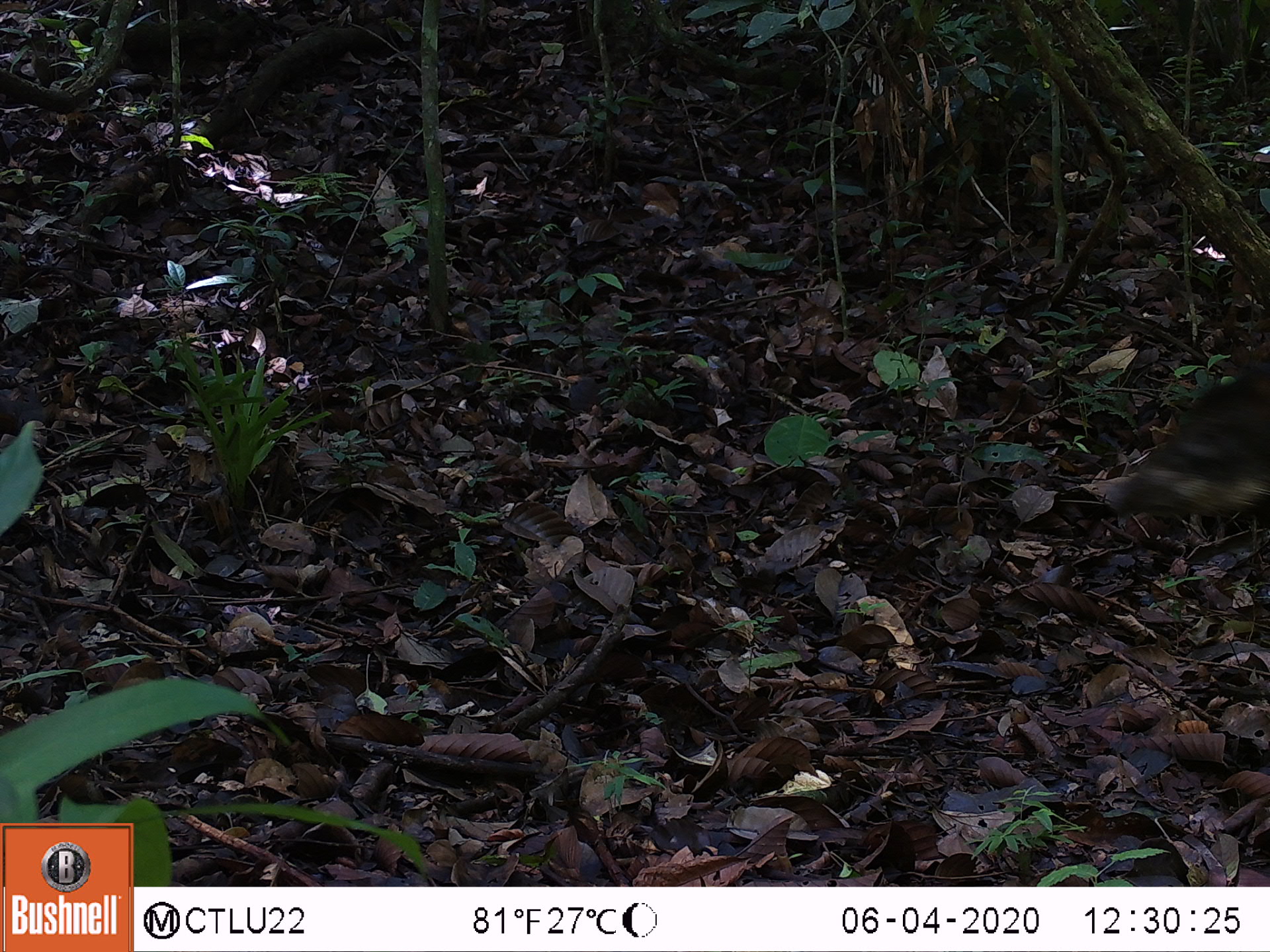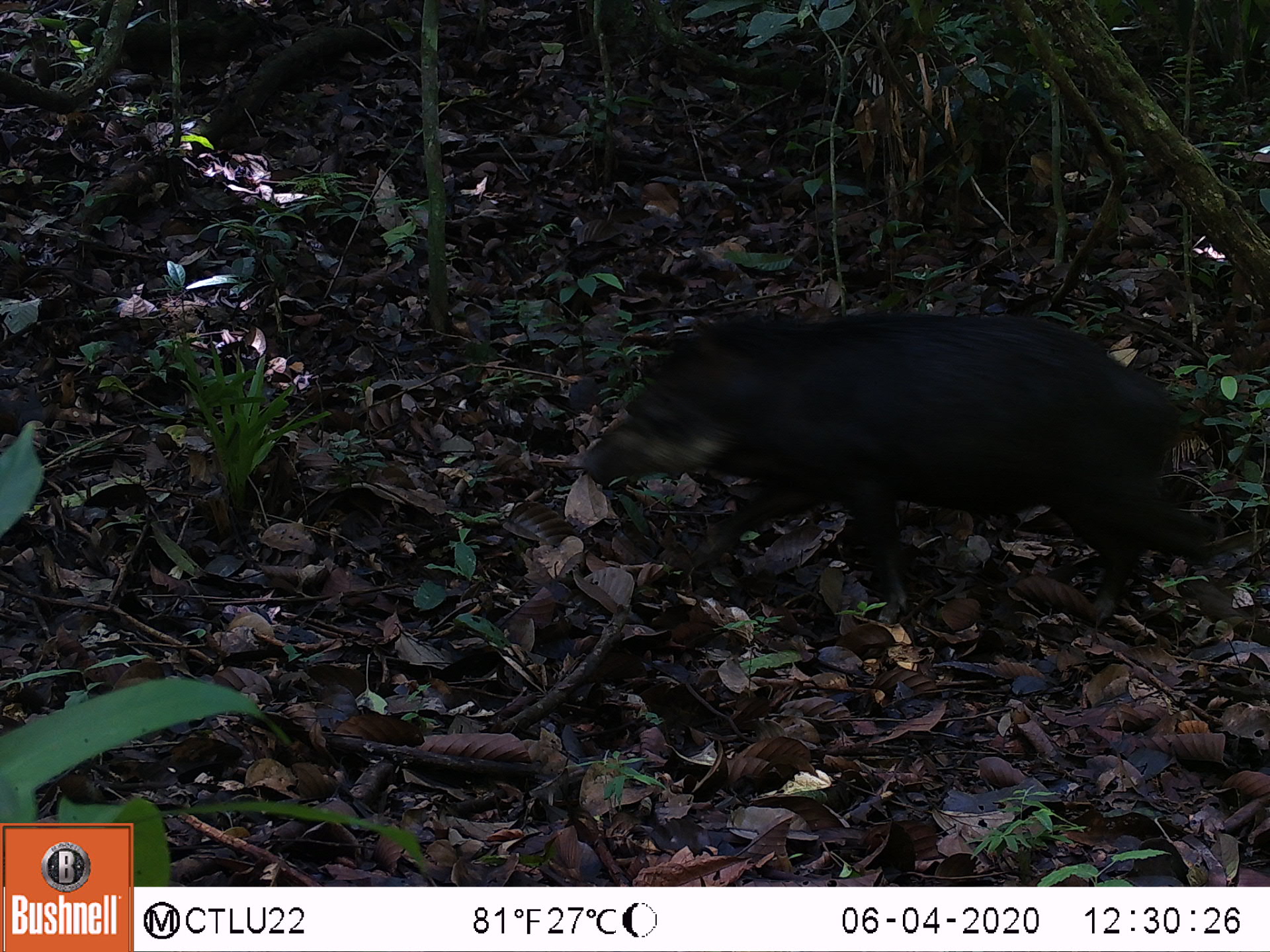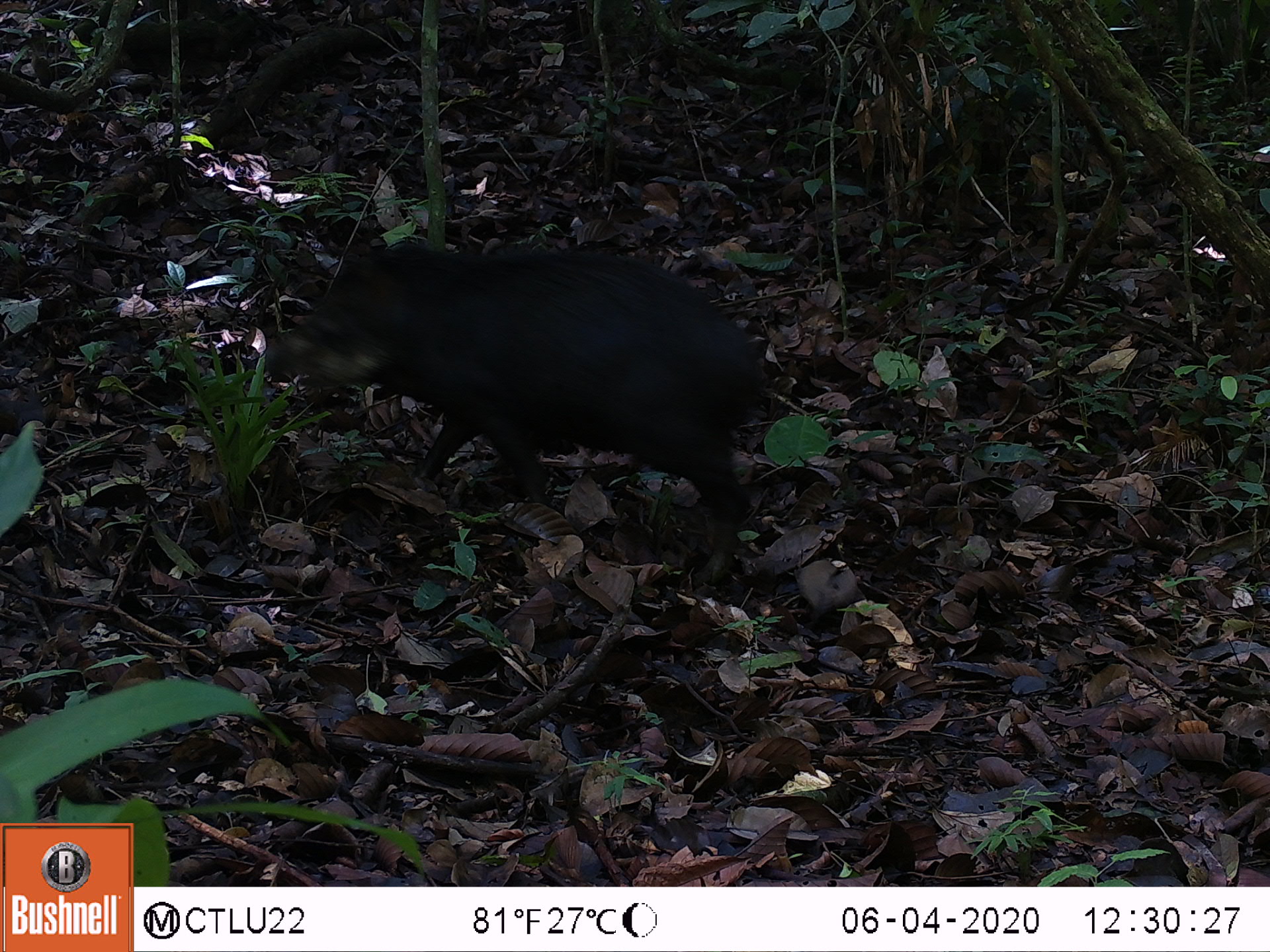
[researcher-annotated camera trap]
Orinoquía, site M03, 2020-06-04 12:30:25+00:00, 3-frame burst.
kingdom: Animalia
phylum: Chordata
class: Mammalia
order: Artiodactyla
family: Tayassuidae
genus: Tayassu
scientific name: Tayassu pecari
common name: white-lipped peccary